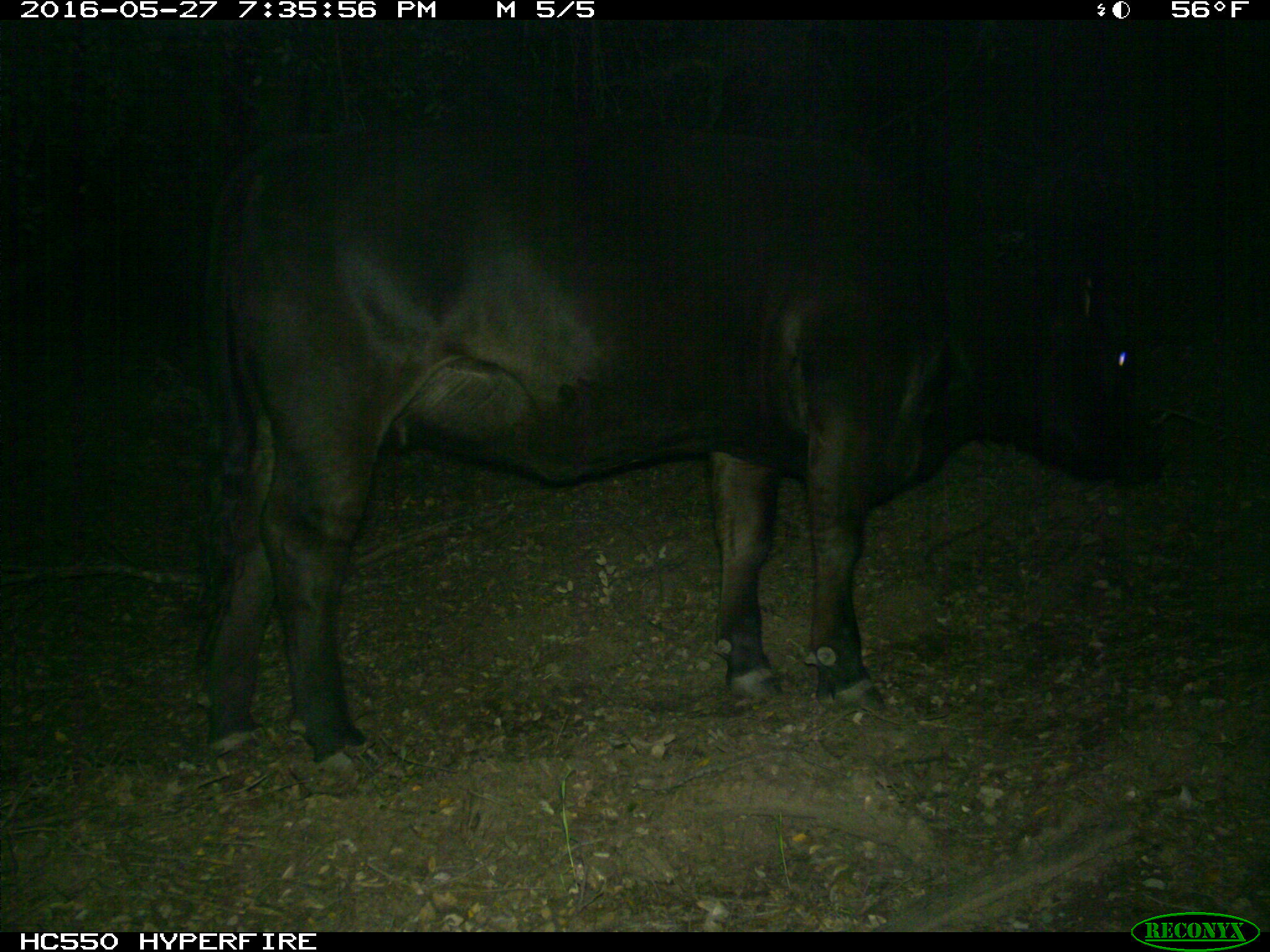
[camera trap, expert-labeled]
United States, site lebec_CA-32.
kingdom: Animalia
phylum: Chordata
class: Mammalia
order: Artiodactyla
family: Bovidae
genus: Bos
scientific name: Bos taurus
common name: domestic cow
Bos taurus (domestic cow).